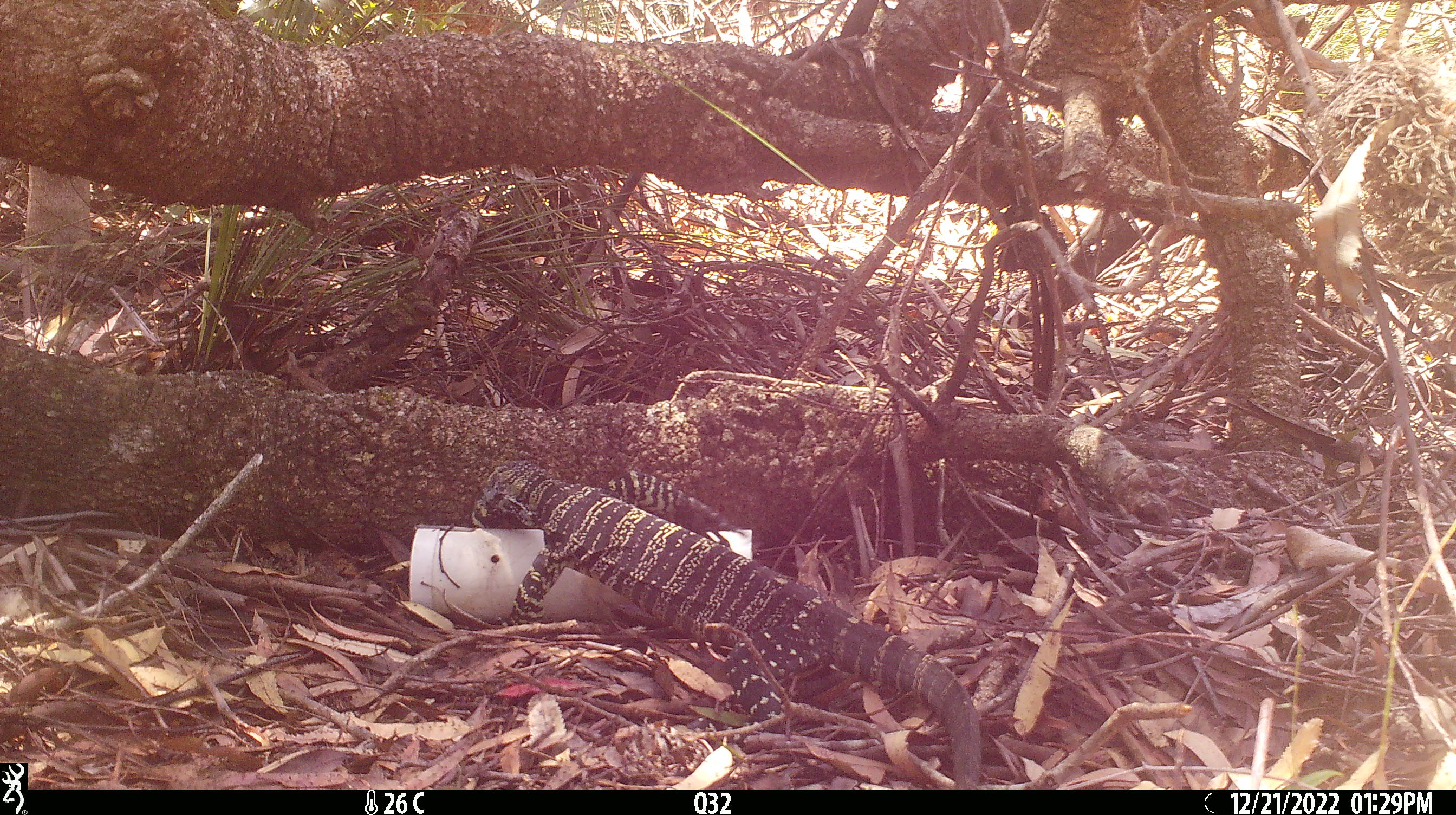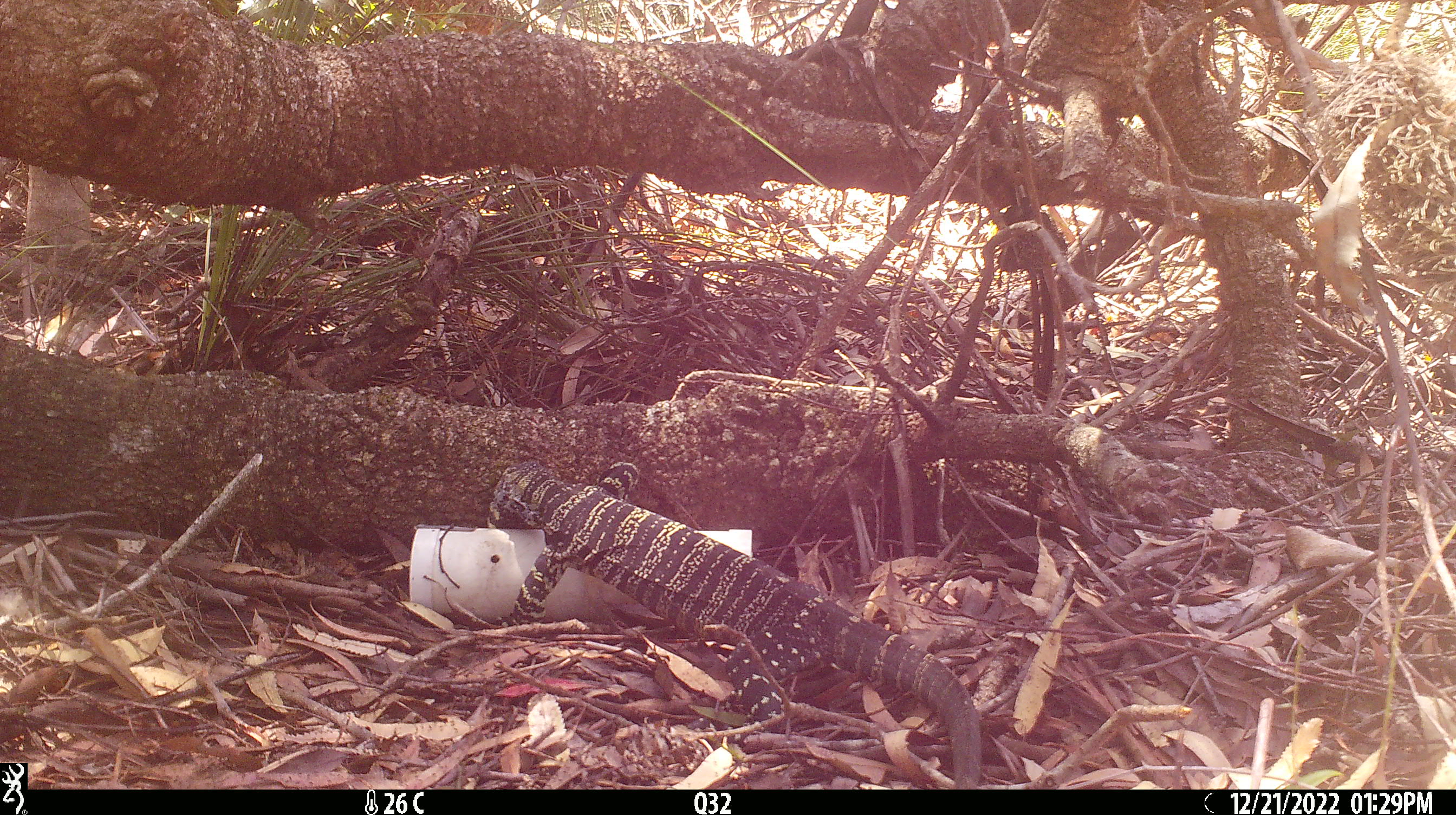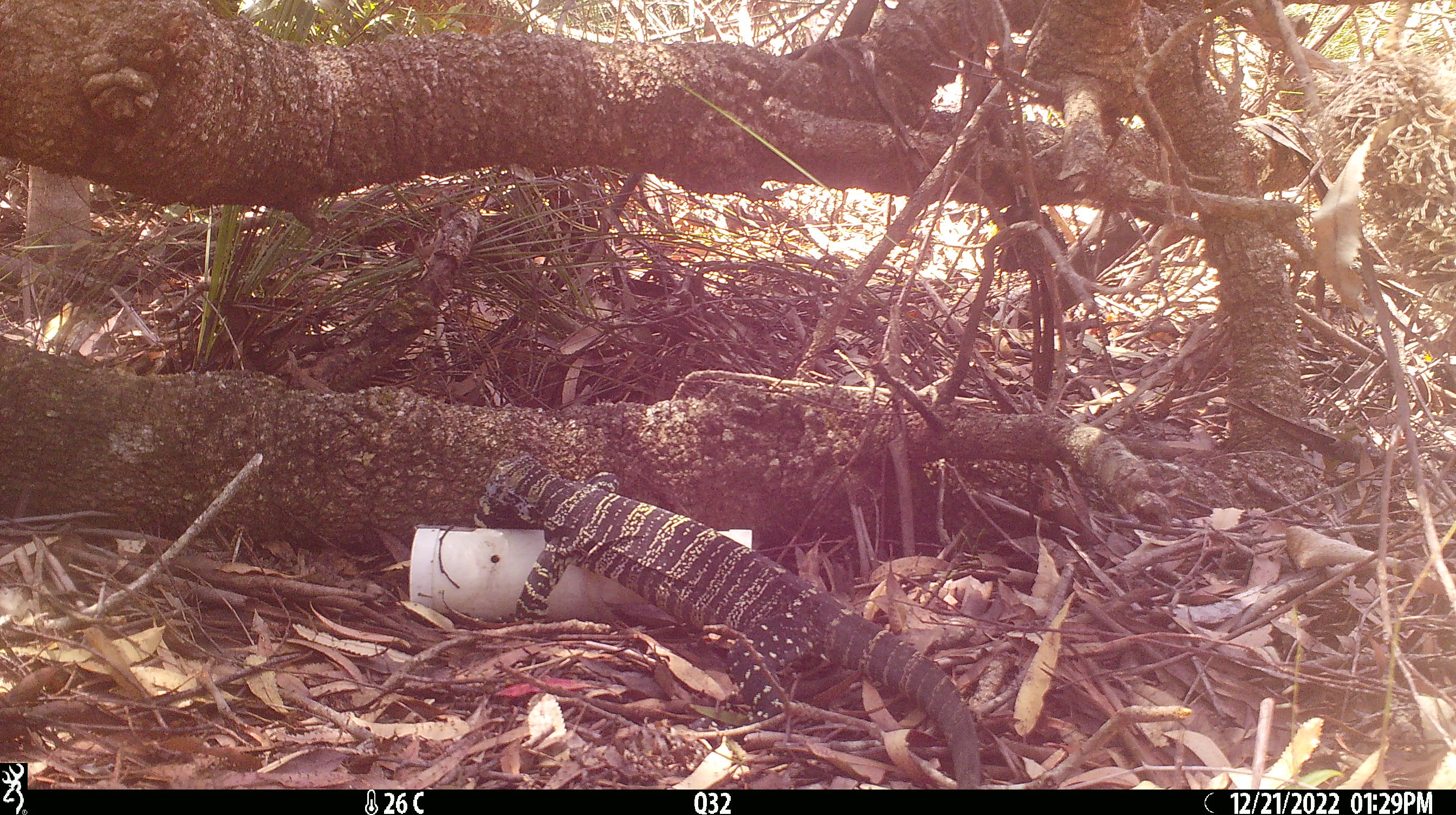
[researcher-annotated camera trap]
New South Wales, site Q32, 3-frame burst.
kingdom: Animalia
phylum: Chordata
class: Reptilia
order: Squamata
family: Varanidae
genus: Varanus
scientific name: Varanus varius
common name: lace monitor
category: goanna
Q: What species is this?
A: Goanna (lace monitor) (Varanus varius).